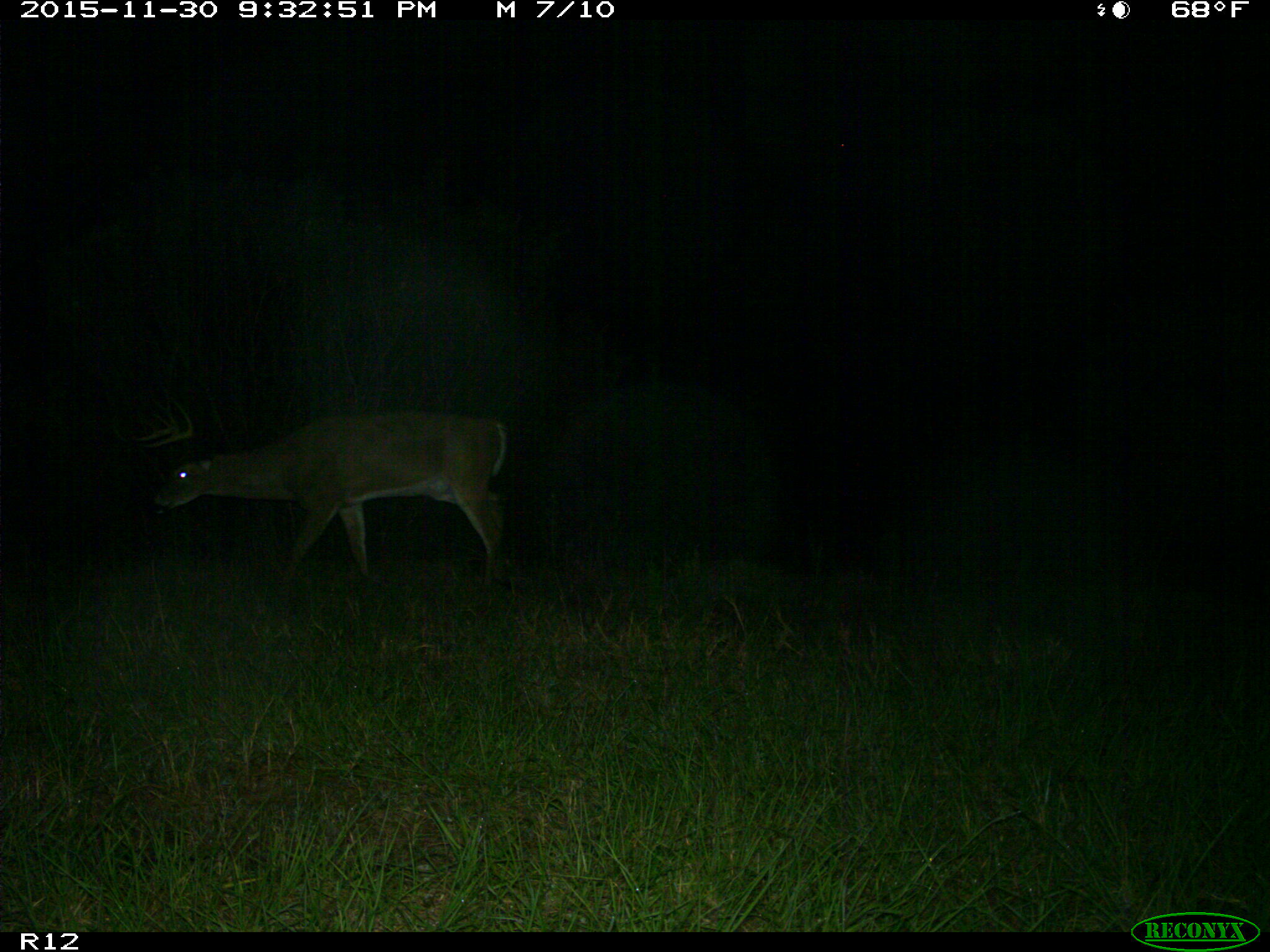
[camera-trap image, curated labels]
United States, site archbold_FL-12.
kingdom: Animalia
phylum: Chordata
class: Mammalia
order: Artiodactyla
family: Cervidae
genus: Odocoileus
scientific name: Odocoileus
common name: deer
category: unidentified deer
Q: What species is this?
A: Unidentified deer (deer) (Odocoileus).